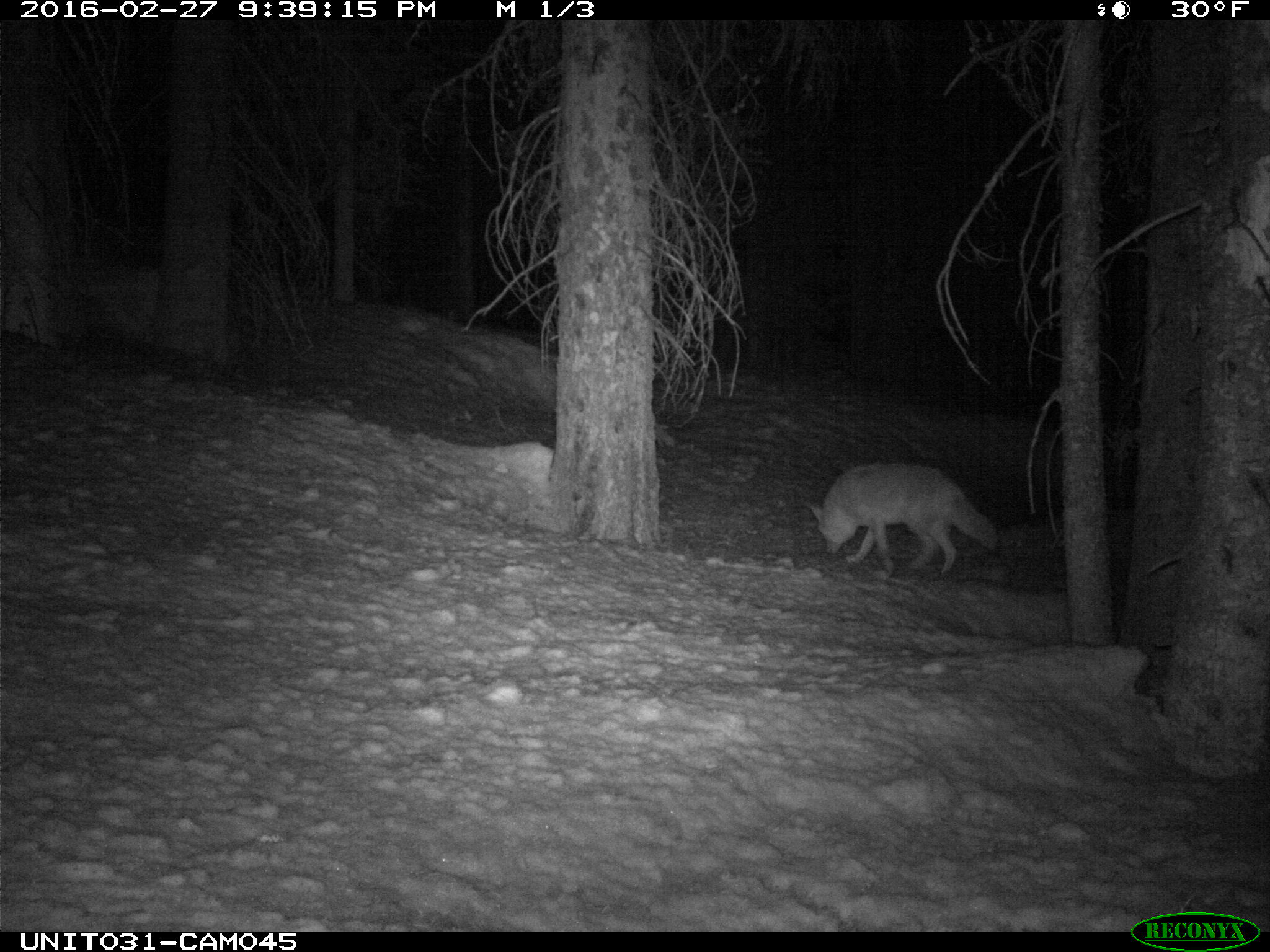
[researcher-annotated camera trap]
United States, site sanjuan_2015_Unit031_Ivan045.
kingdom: Animalia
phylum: Chordata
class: Mammalia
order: Carnivora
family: Canidae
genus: Canis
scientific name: Canis latrans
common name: coyote